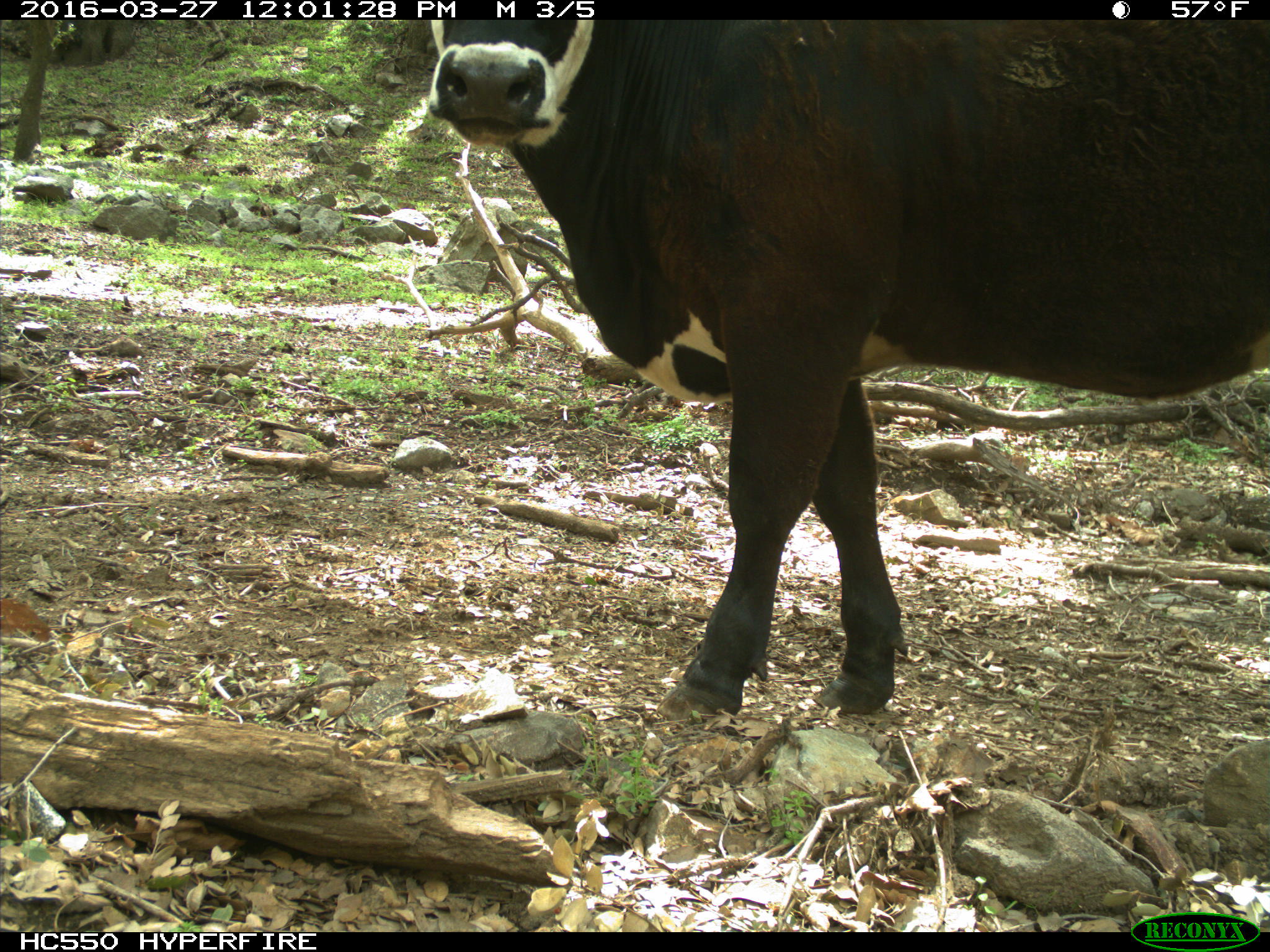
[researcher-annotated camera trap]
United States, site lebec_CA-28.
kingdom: Animalia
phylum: Chordata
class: Mammalia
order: Artiodactyla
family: Bovidae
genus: Bos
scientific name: Bos taurus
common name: domestic cow